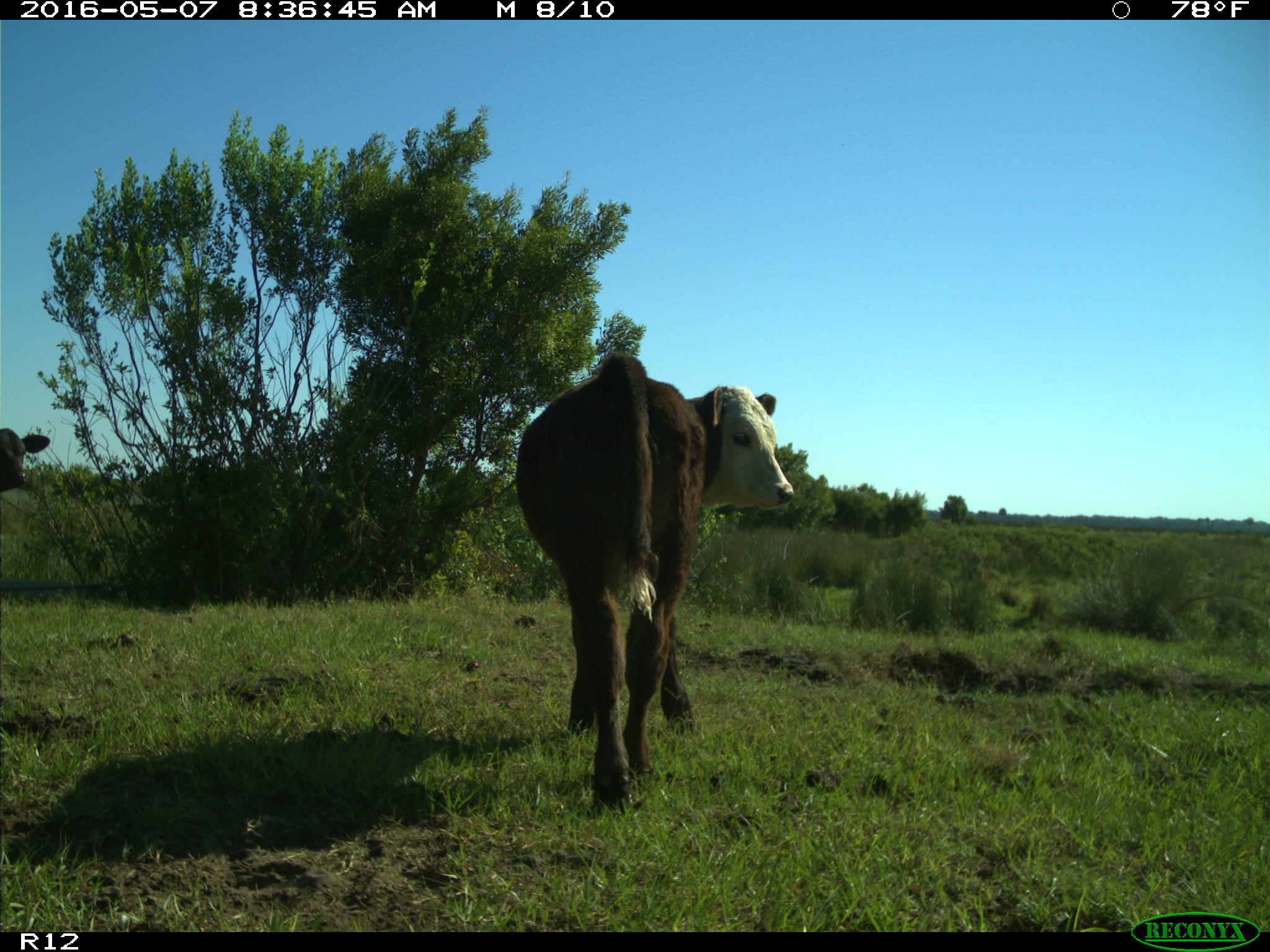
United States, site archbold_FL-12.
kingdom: Animalia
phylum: Chordata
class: Mammalia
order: Artiodactyla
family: Bovidae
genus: Bos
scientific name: Bos taurus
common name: domestic cow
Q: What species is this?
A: Bos taurus (domestic cow).